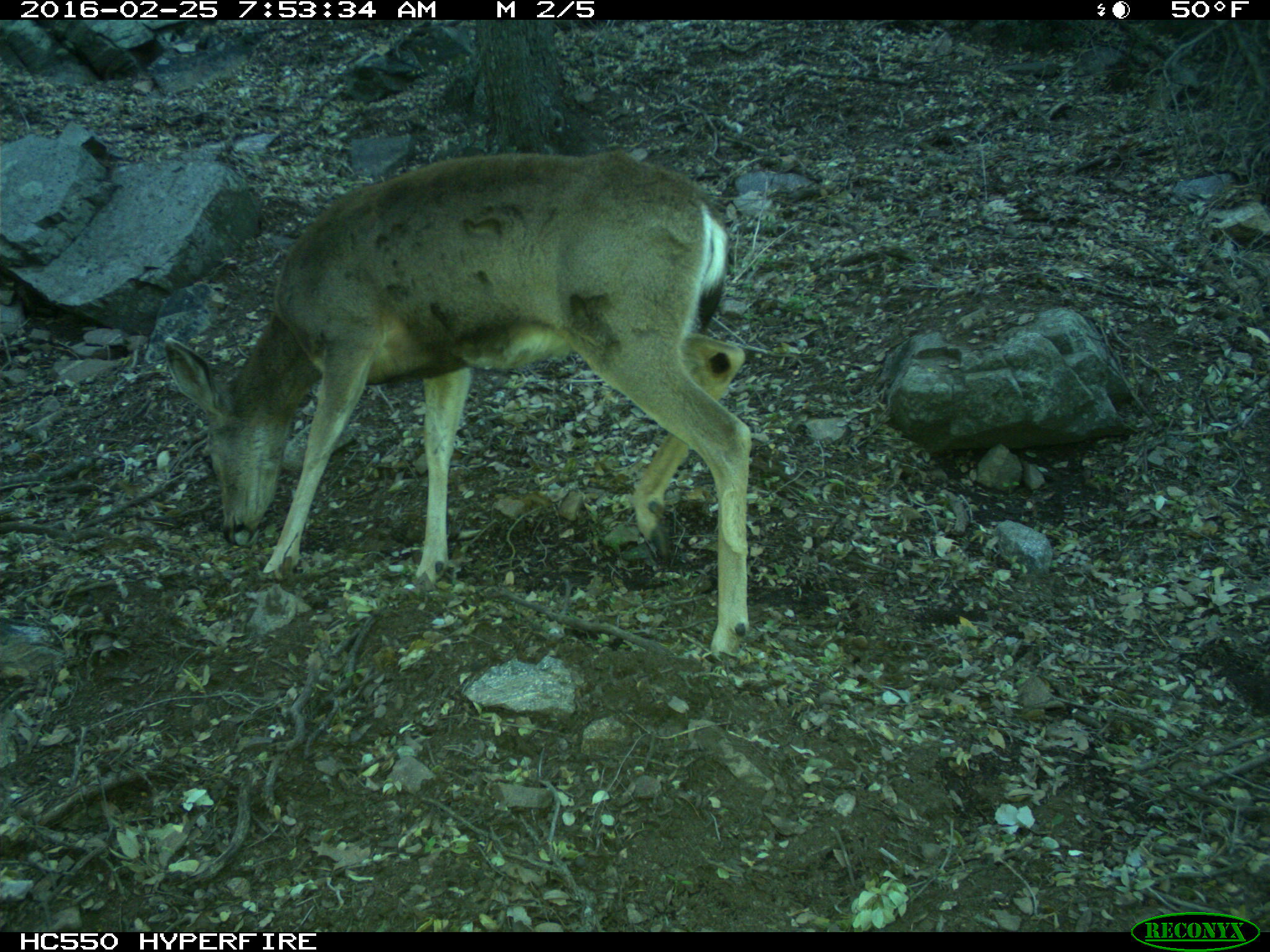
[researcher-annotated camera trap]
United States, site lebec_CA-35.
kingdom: Animalia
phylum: Chordata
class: Mammalia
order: Artiodactyla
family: Cervidae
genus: Odocoileus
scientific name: Odocoileus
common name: deer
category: unidentified deer